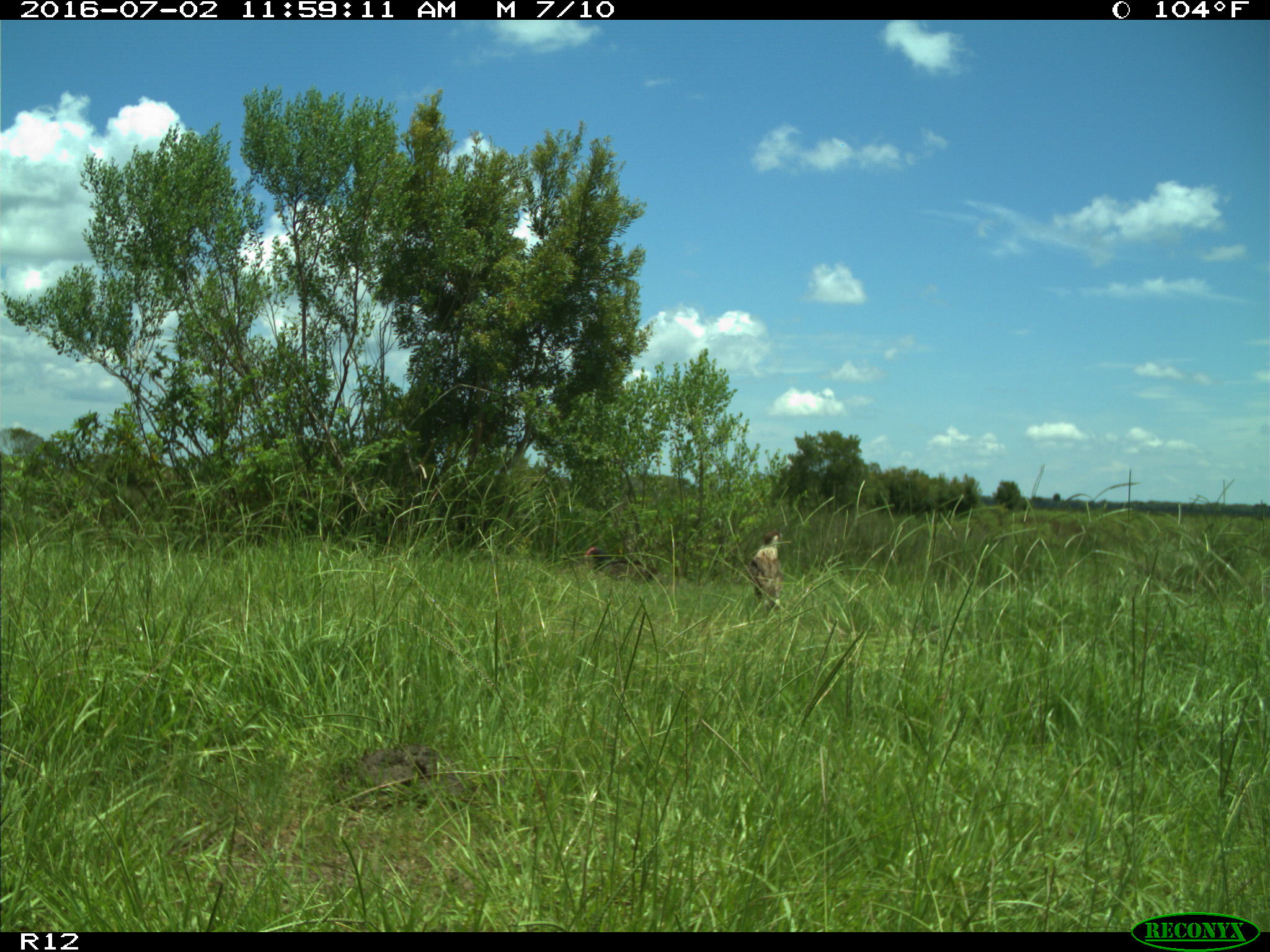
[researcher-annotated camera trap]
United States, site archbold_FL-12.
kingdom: Animalia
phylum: Chordata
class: Aves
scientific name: Aves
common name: birds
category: unidentified bird